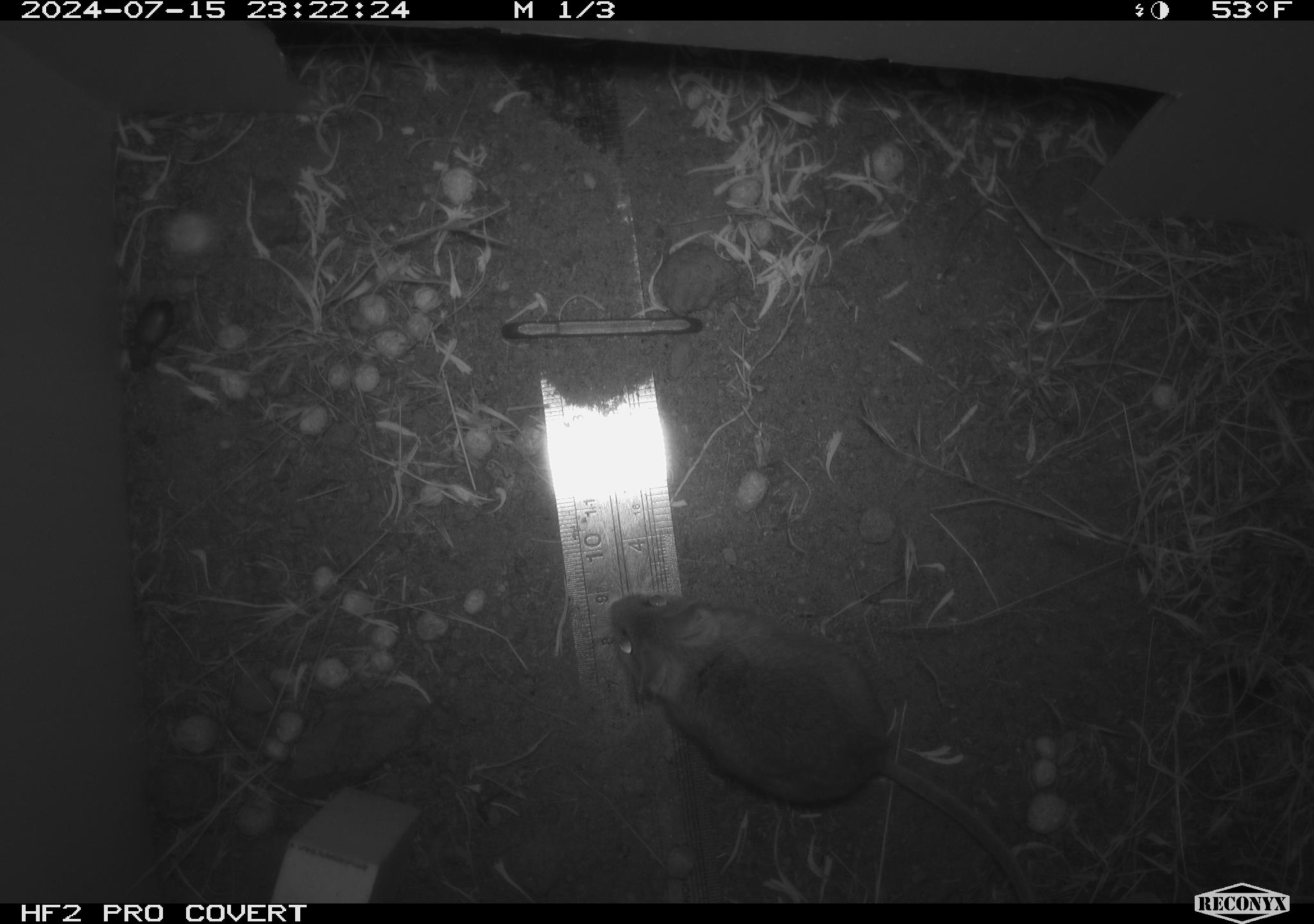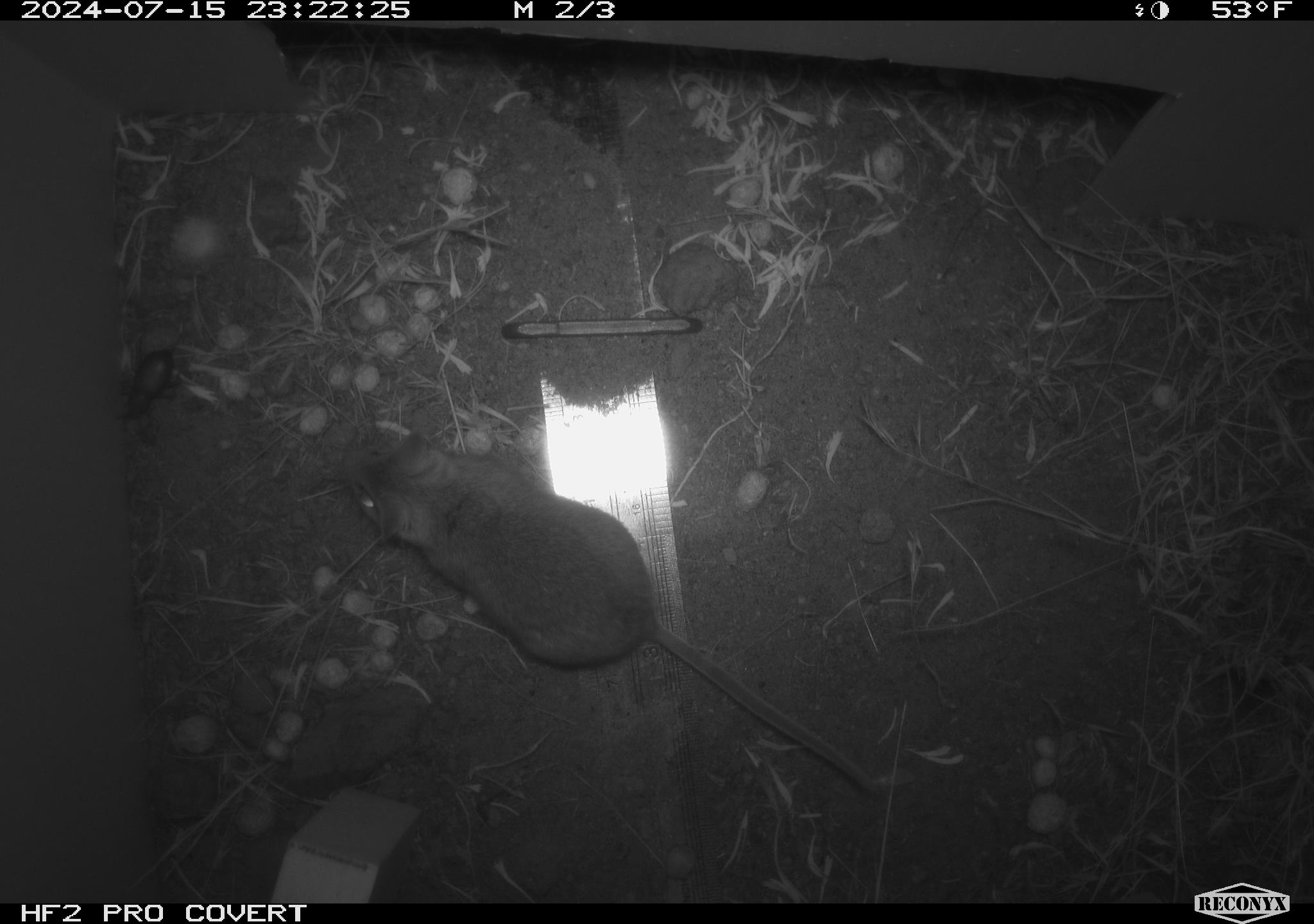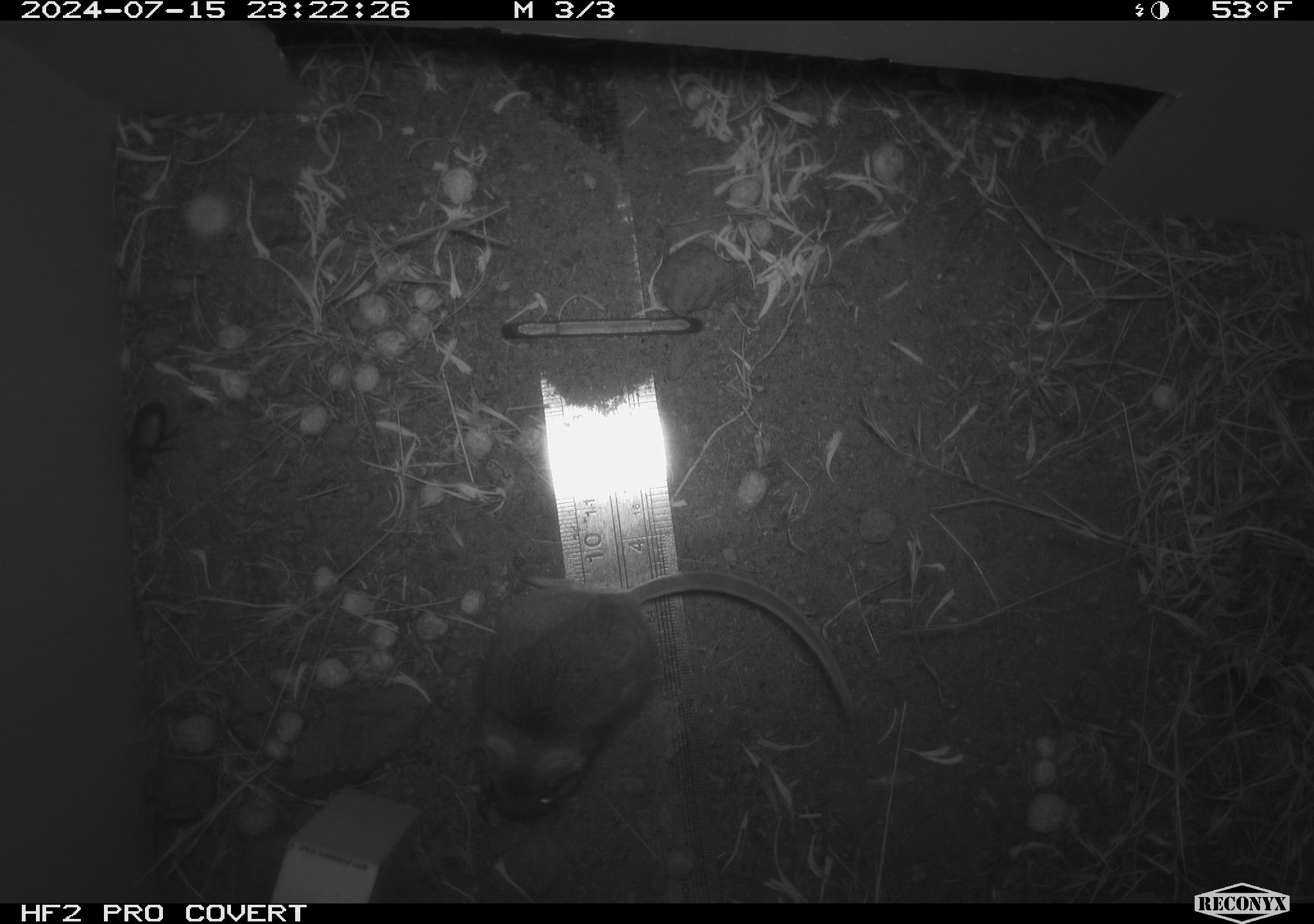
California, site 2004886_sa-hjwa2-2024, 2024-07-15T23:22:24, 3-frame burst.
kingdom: Animalia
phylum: Chordata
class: Mammalia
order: Rodentia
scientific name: Rodentia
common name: rodent